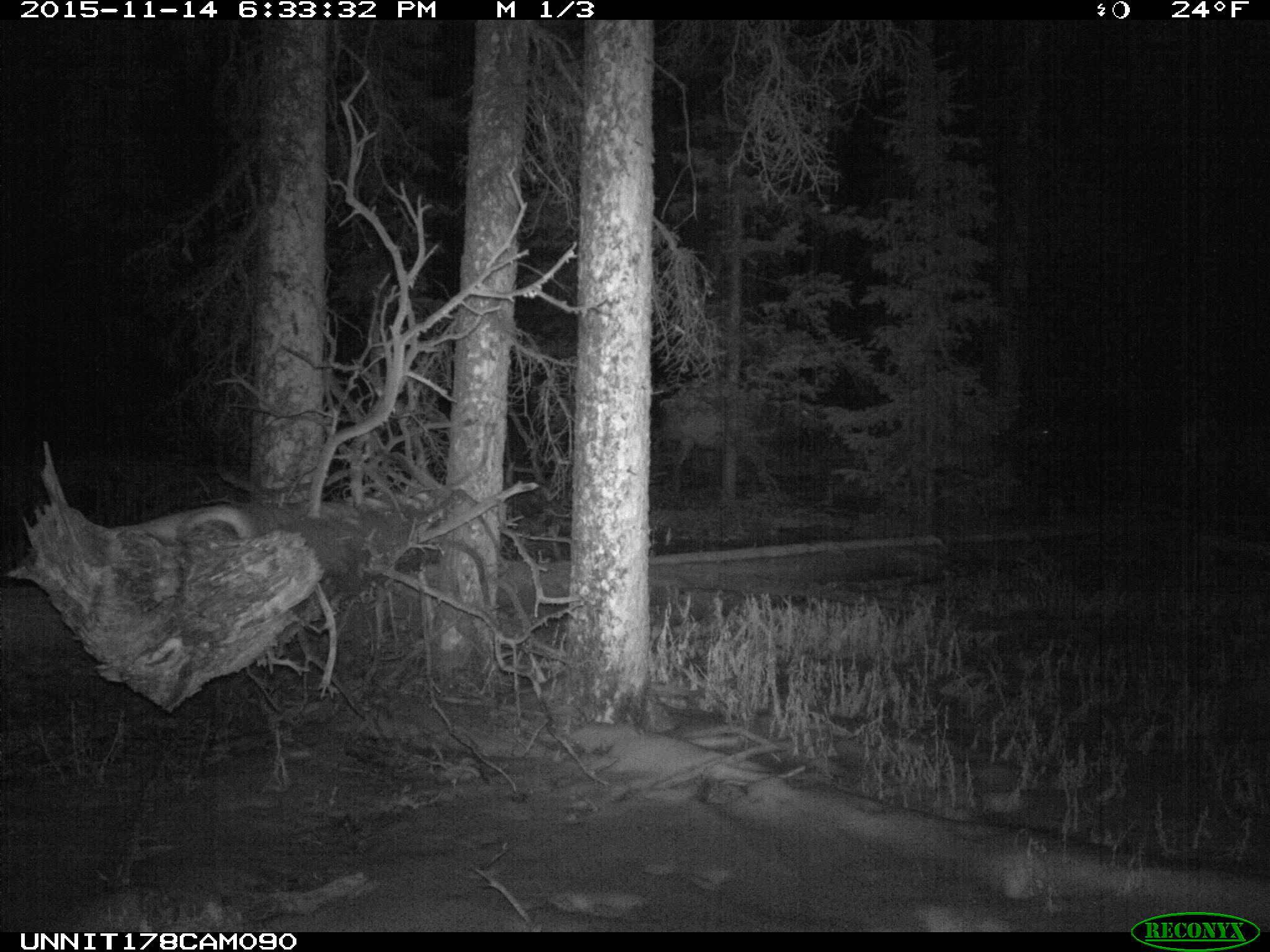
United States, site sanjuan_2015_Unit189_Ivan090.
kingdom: Animalia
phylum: Chordata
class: Mammalia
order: Artiodactyla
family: Cervidae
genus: Cervus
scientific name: Cervus elaphus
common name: red deer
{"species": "Cervus elaphus (red deer)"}